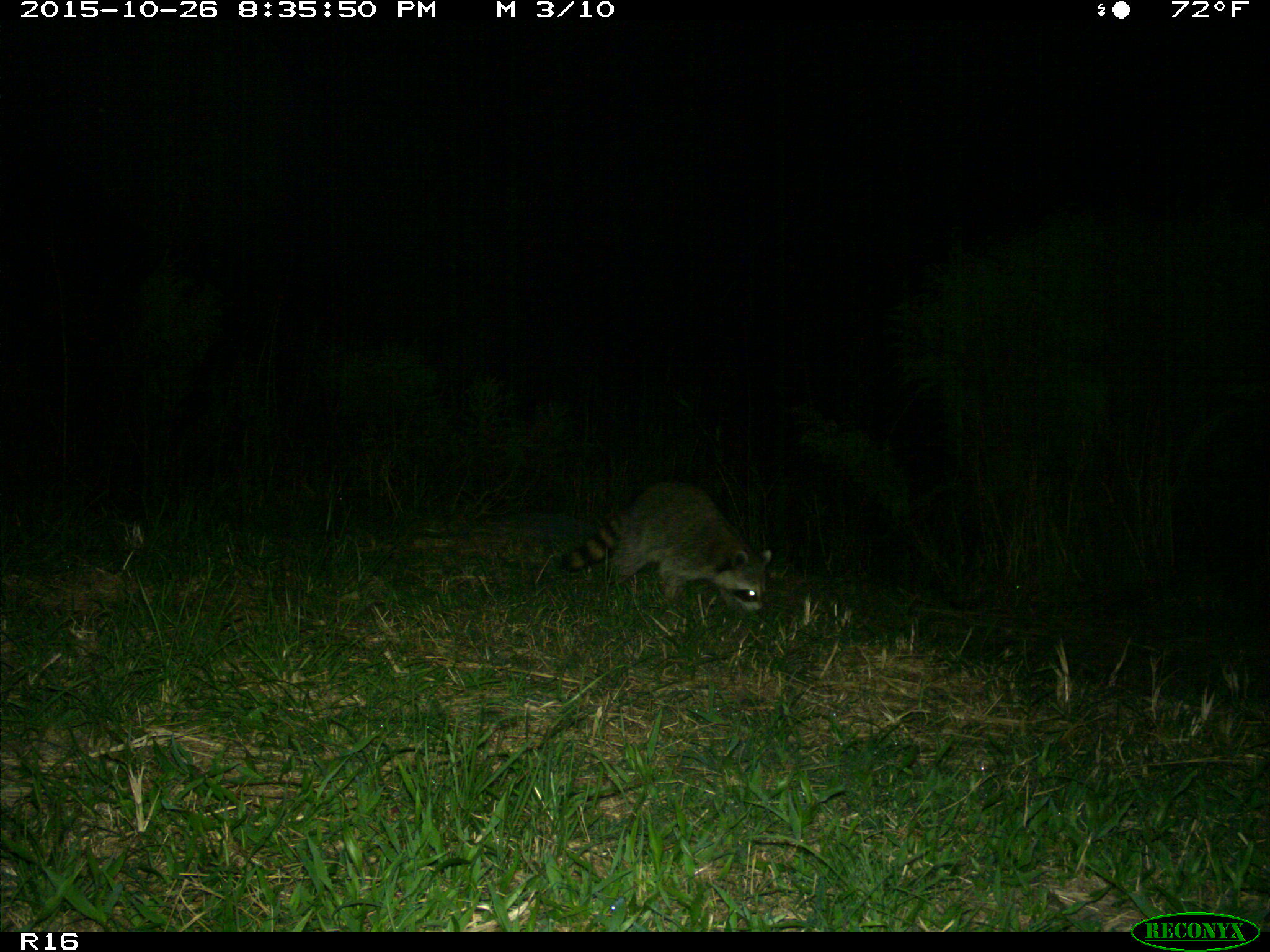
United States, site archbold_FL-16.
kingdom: Animalia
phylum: Chordata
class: Mammalia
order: Carnivora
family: Procyonidae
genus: Procyon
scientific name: Procyon lotor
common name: common raccoon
Procyon lotor (common raccoon).